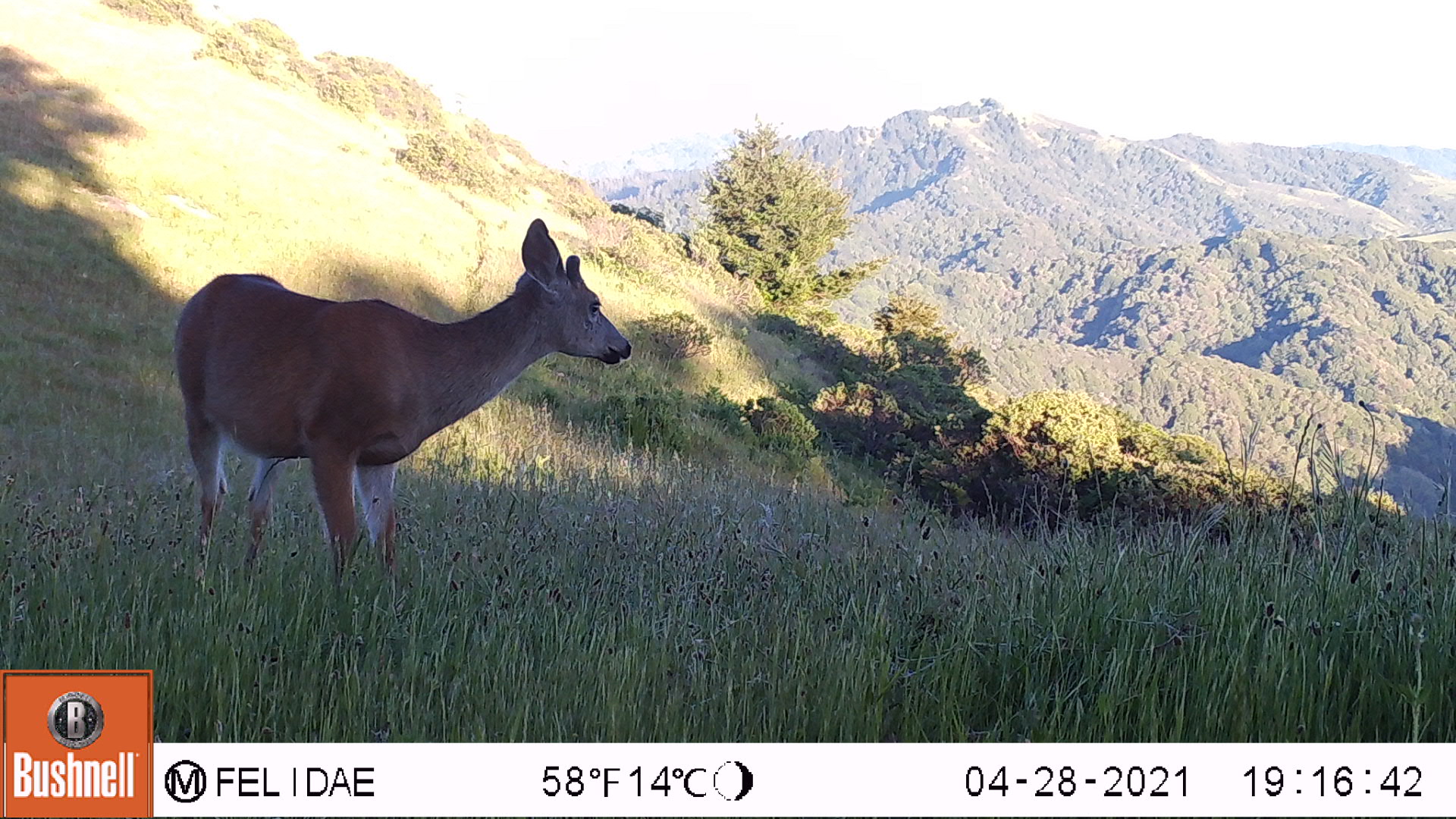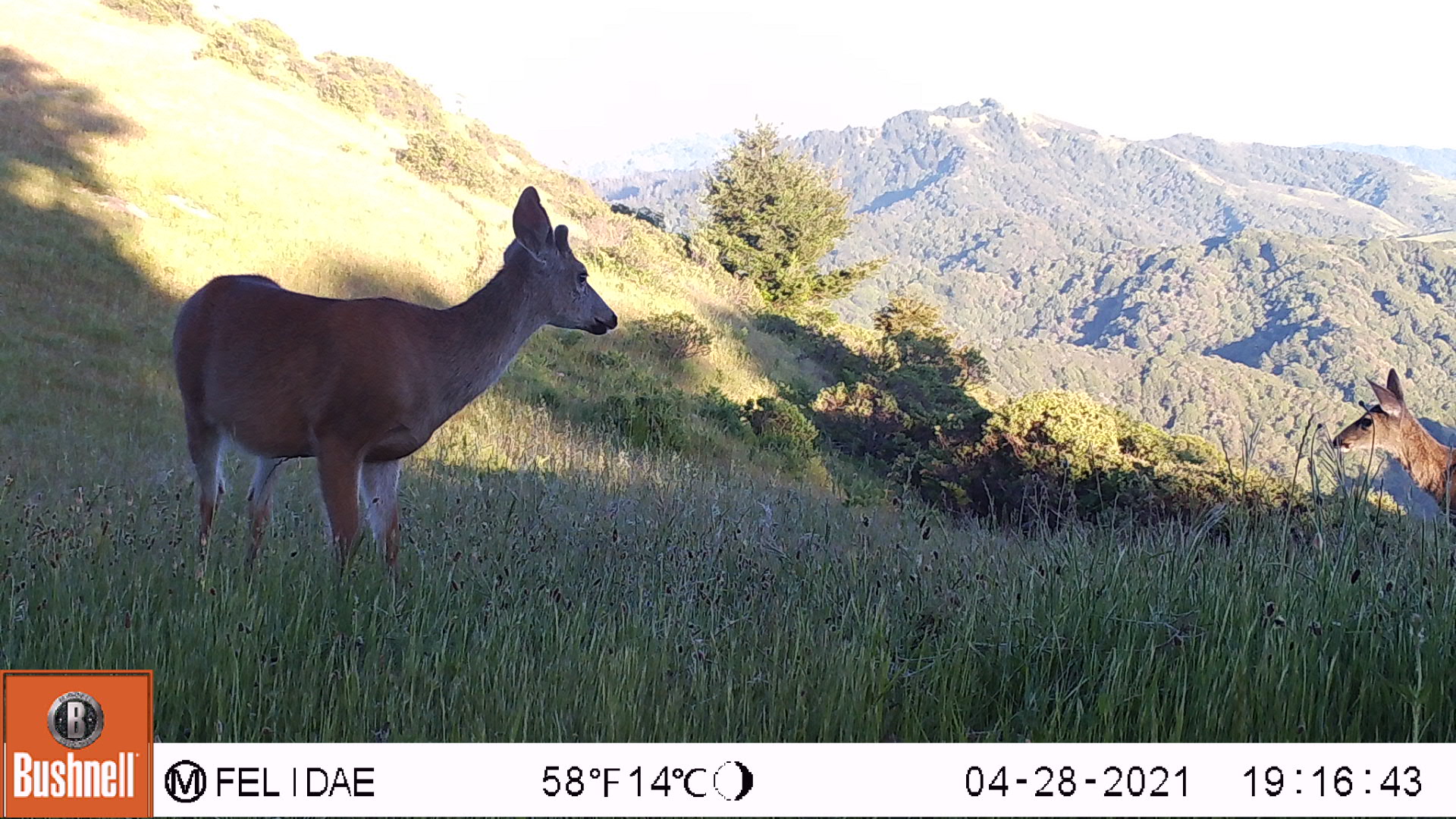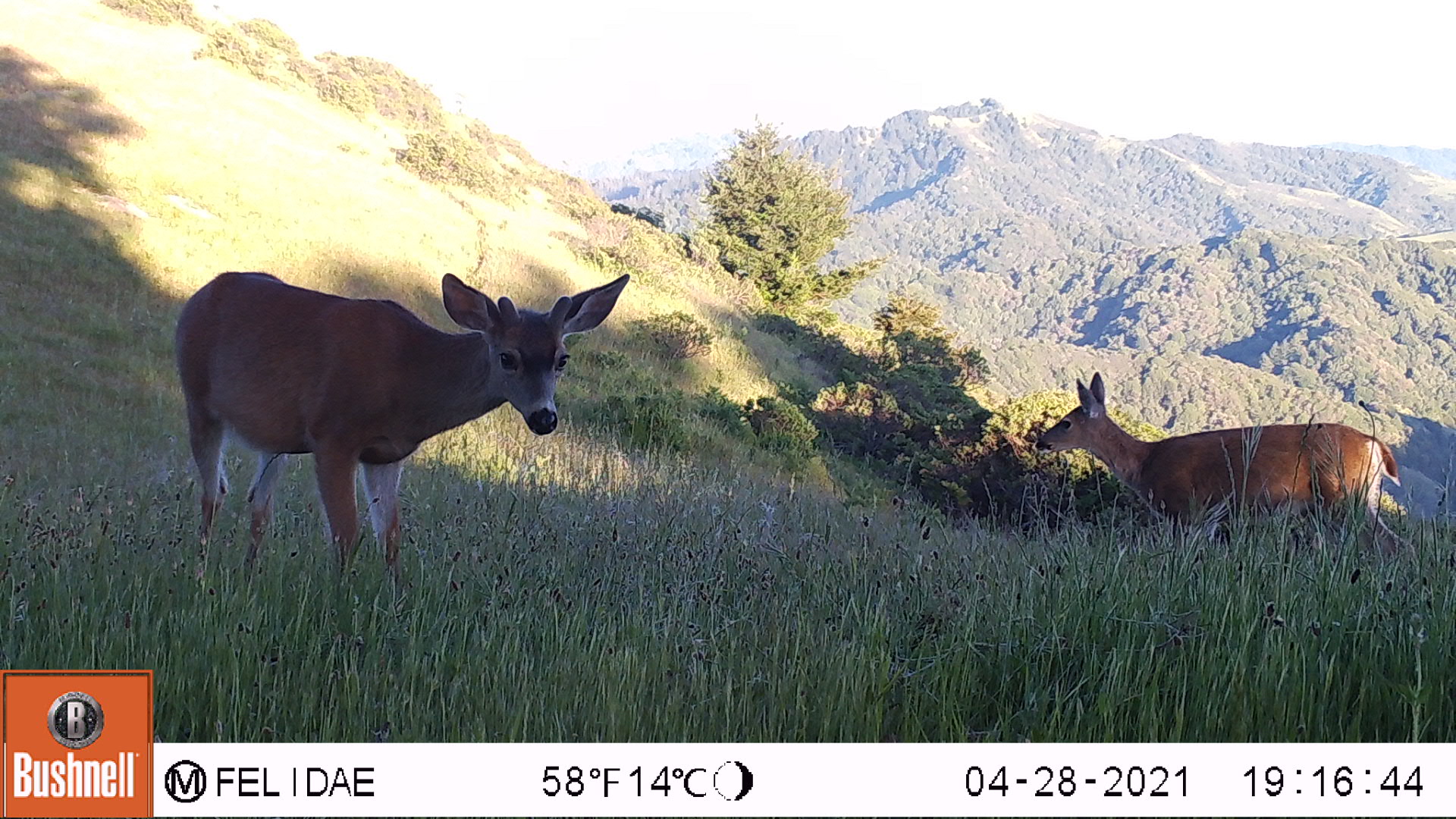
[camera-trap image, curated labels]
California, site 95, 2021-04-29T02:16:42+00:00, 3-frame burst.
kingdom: Animalia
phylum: Chordata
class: Mammalia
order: Artiodactyla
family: Cervidae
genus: Odocoileus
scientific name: Odocoileus hemionus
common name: mule deer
Mule deer (Odocoileus hemionus).